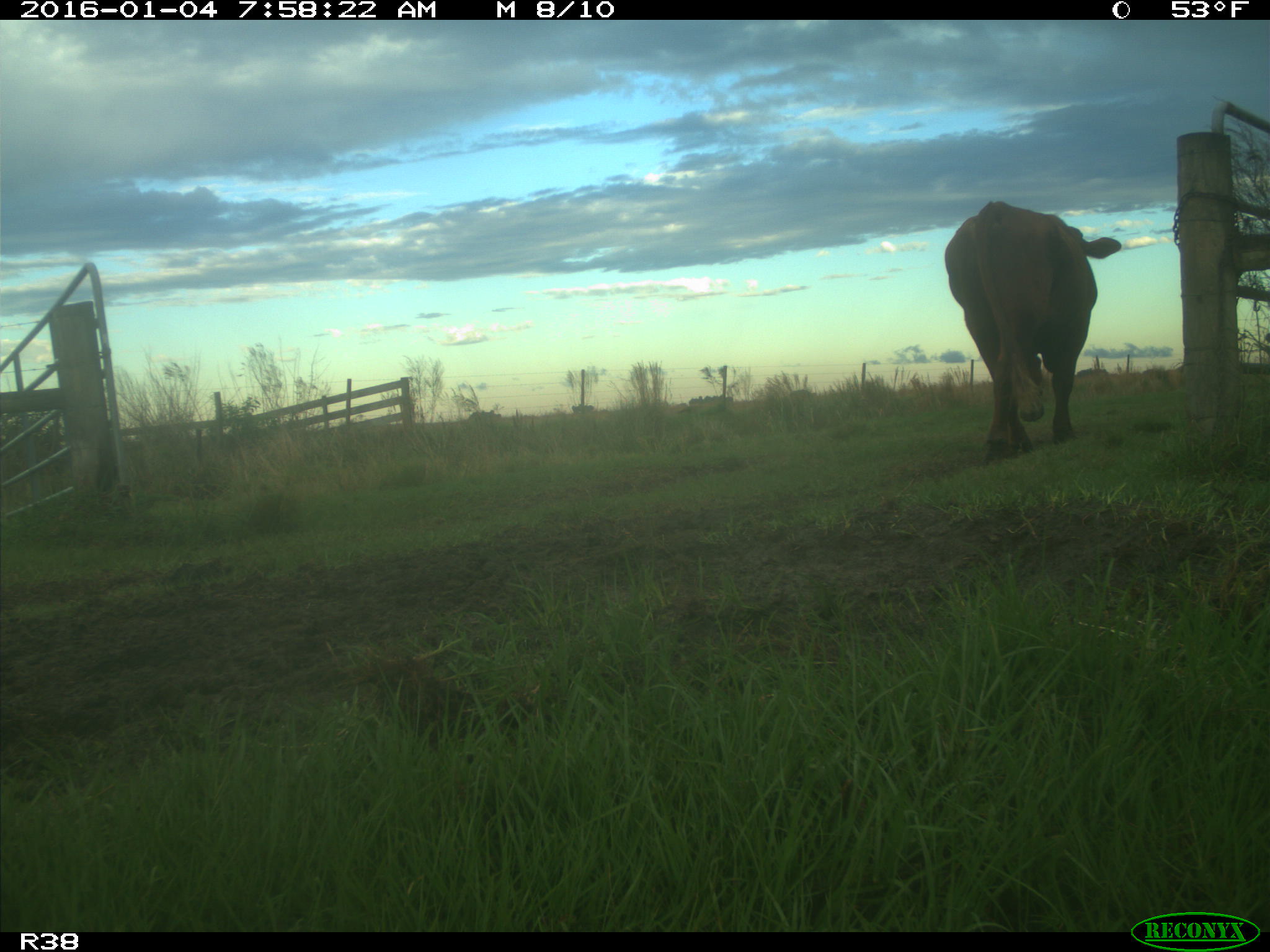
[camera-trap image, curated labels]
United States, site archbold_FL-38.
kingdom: Animalia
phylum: Chordata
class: Mammalia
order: Artiodactyla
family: Bovidae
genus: Bos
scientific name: Bos taurus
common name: domestic cow